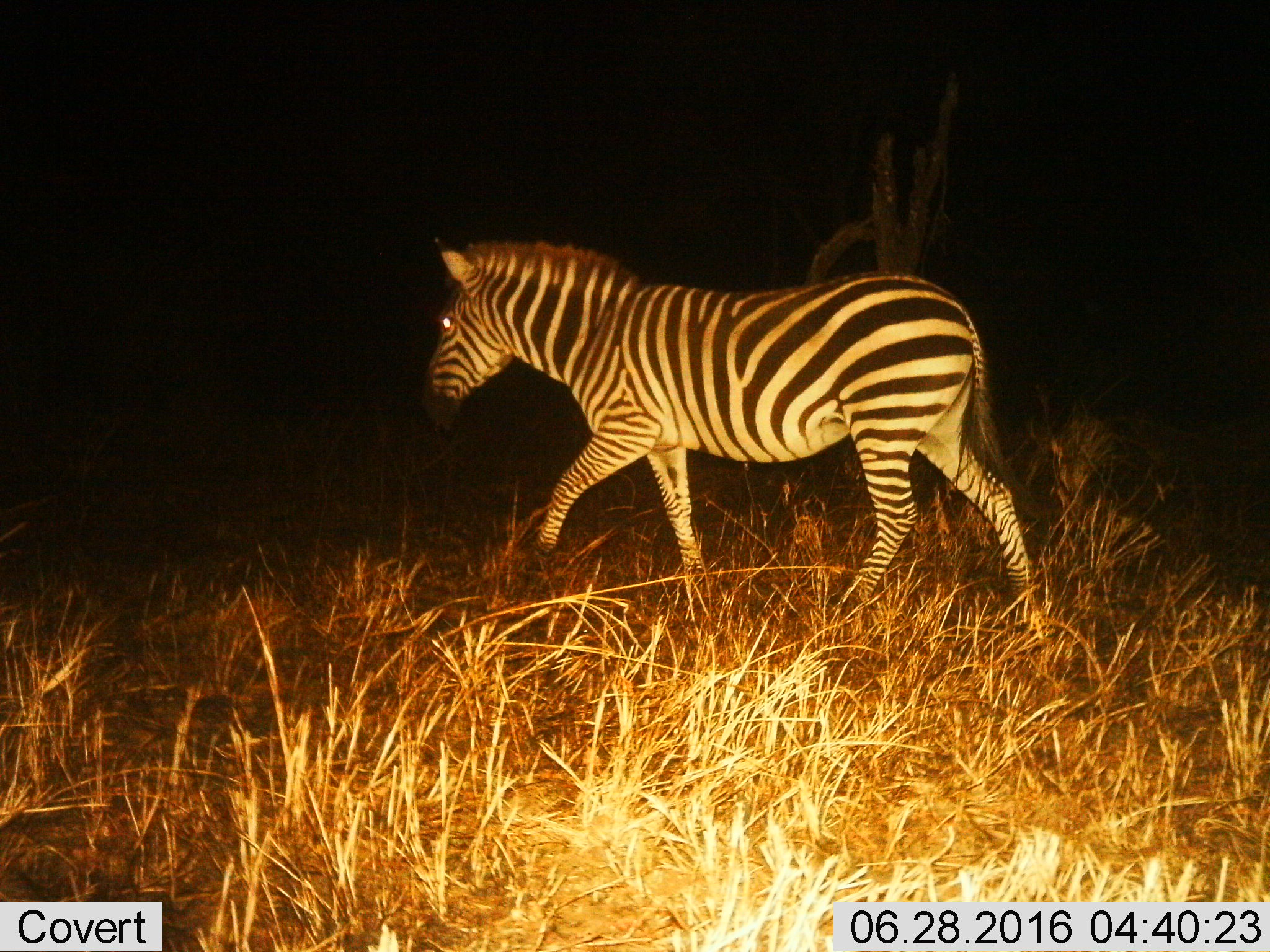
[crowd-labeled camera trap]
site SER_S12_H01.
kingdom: Animalia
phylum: Chordata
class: Mammalia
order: Perissodactyla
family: Equidae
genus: Equus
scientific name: Equus quagga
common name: plains zebra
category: zebraplains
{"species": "zebraplains (plains zebra) (Equus quagga)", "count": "1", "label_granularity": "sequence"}